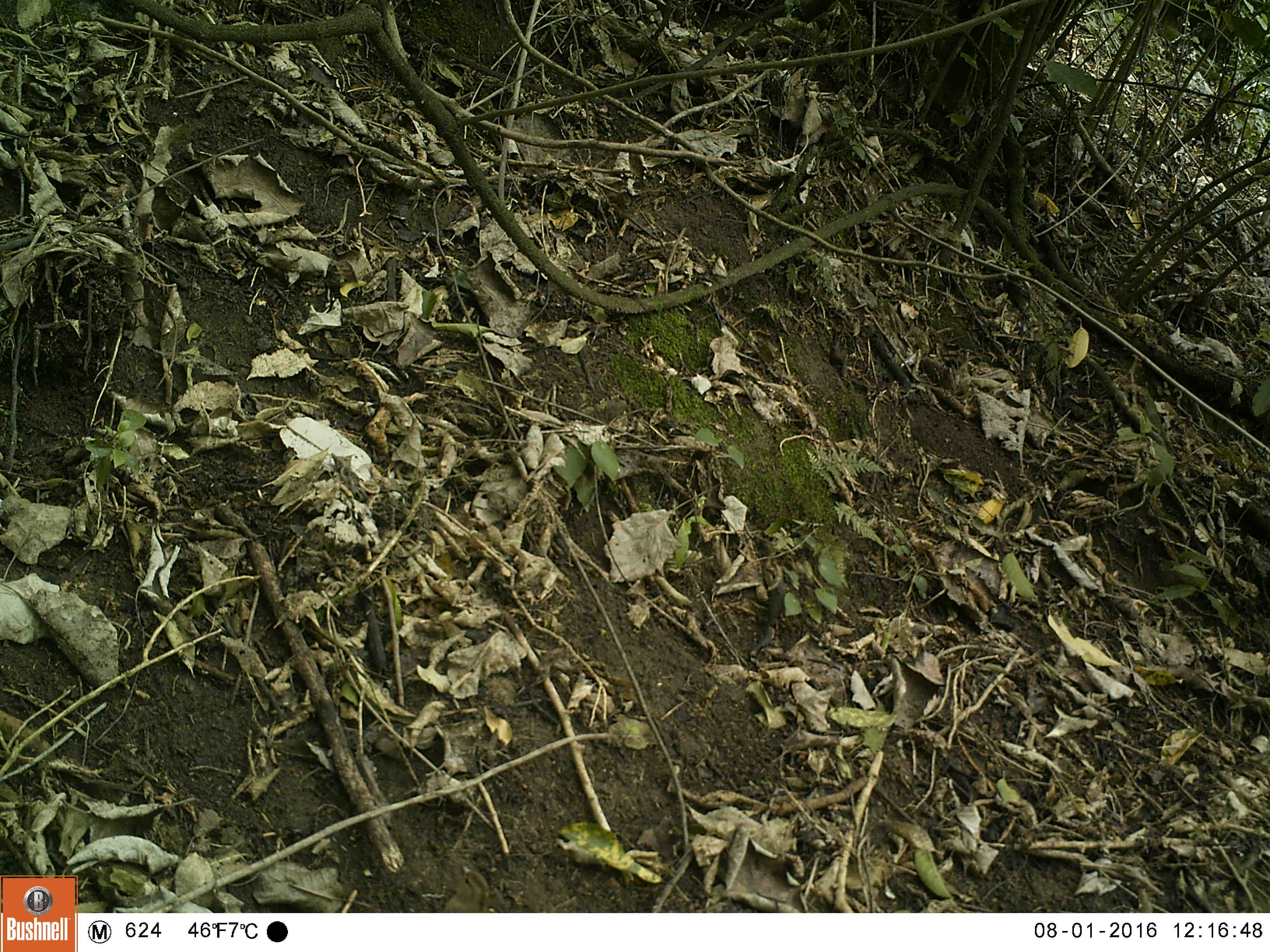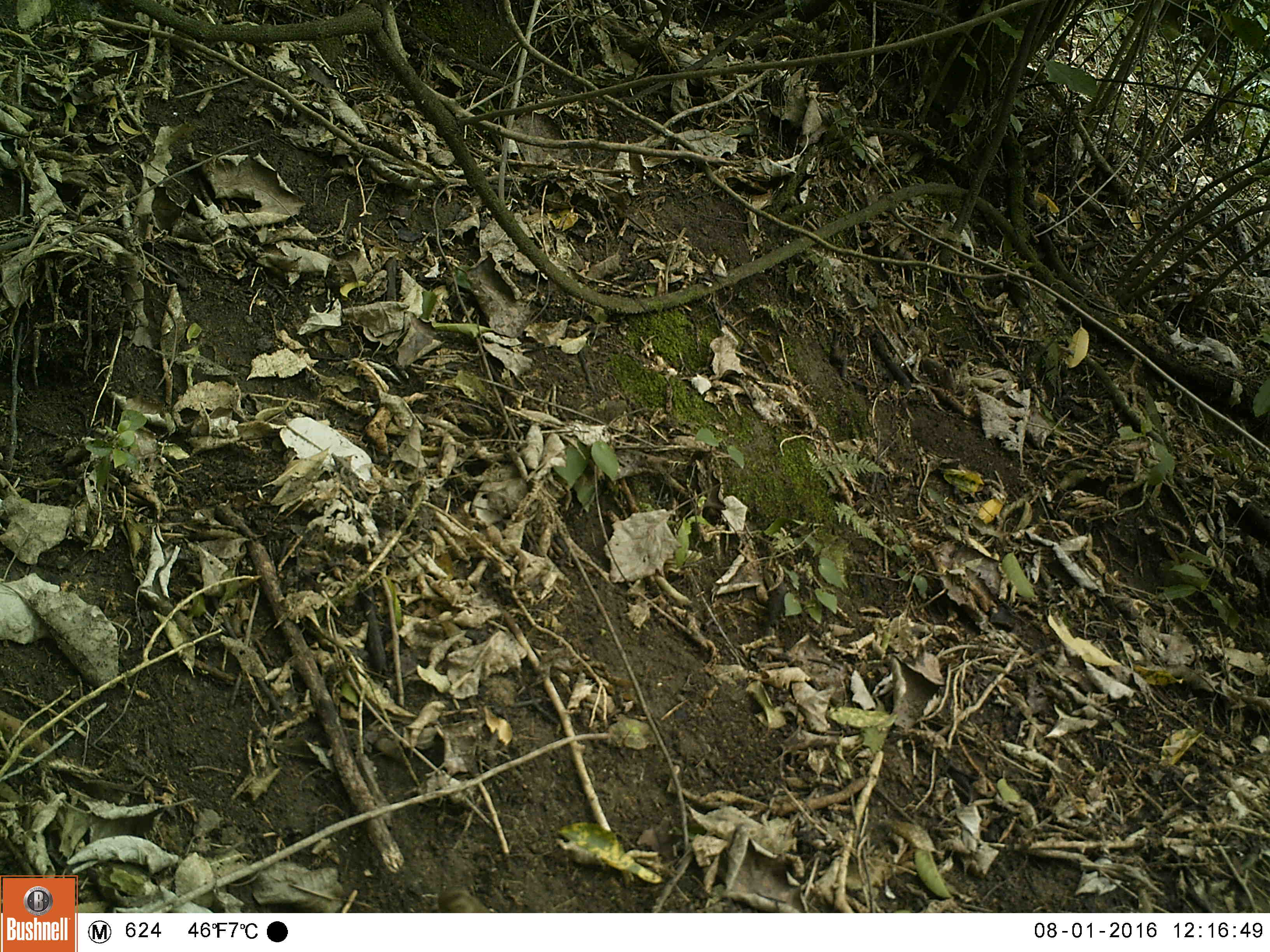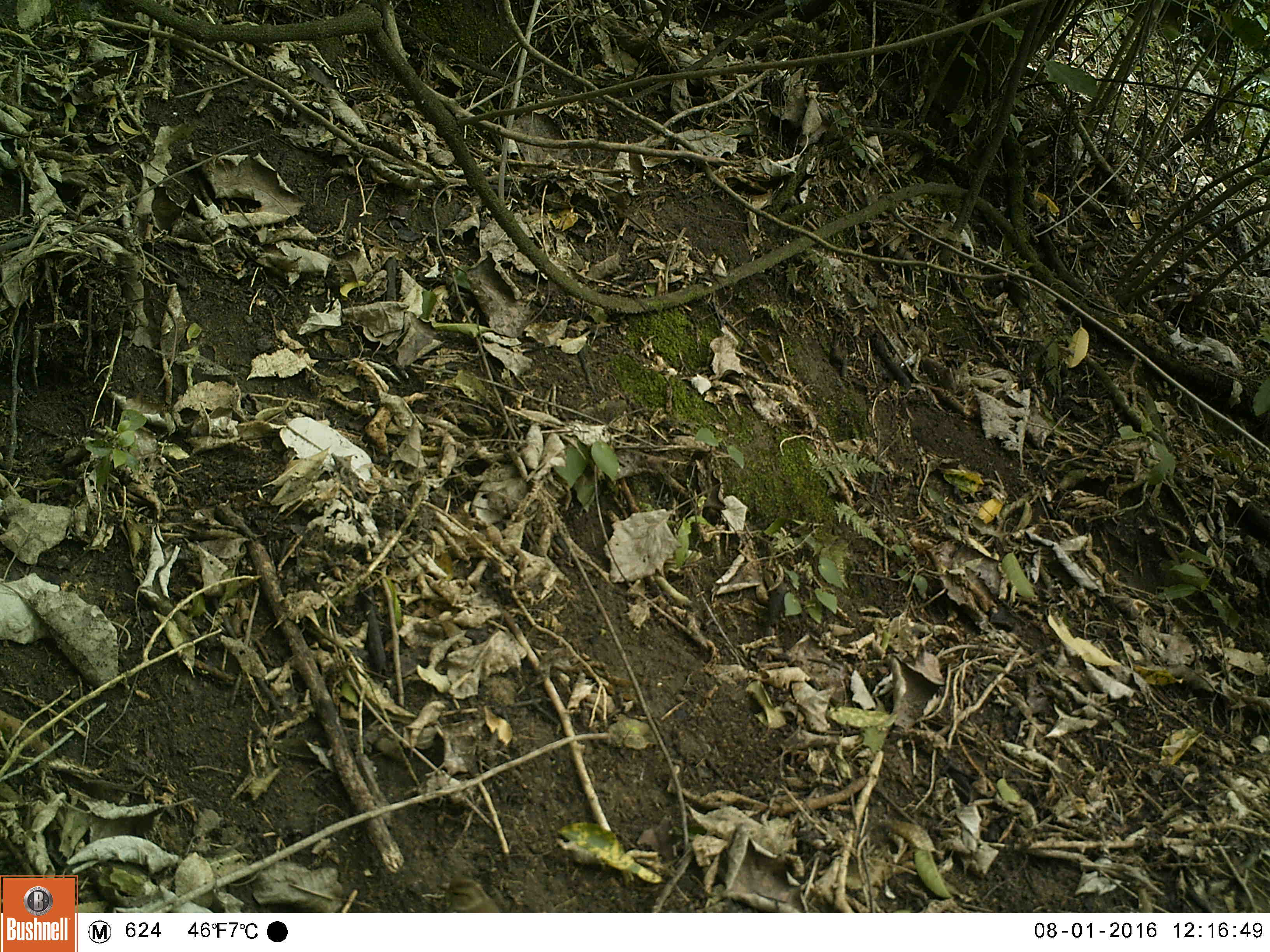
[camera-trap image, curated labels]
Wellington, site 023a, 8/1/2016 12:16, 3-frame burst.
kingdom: Animalia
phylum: Chordata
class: Aves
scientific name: Aves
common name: bird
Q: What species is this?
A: Bird (Aves).